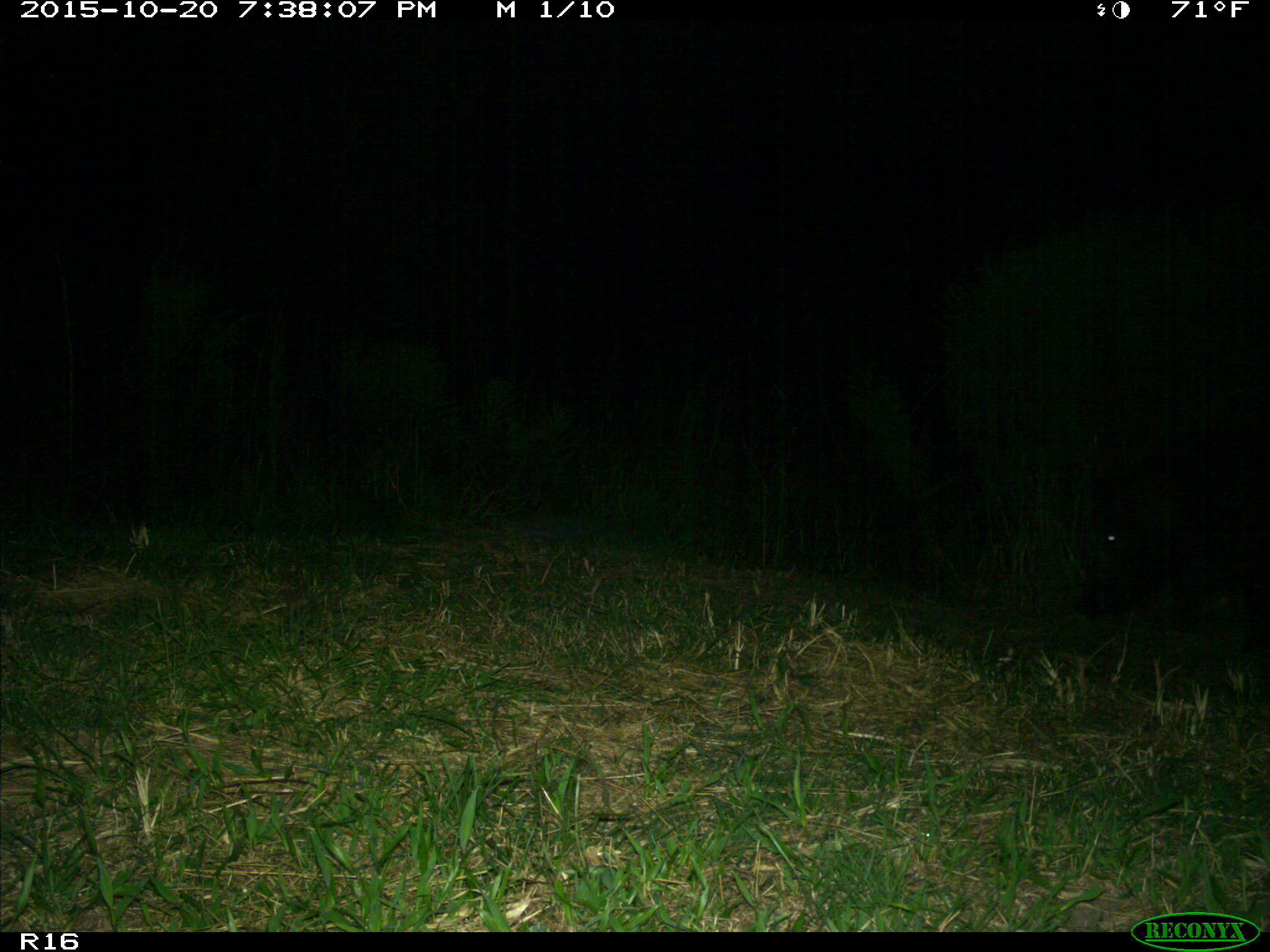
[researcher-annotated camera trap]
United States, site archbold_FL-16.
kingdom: Animalia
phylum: Chordata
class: Mammalia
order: Artiodactyla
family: Suidae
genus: Sus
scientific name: Sus scrofa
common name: wild boar